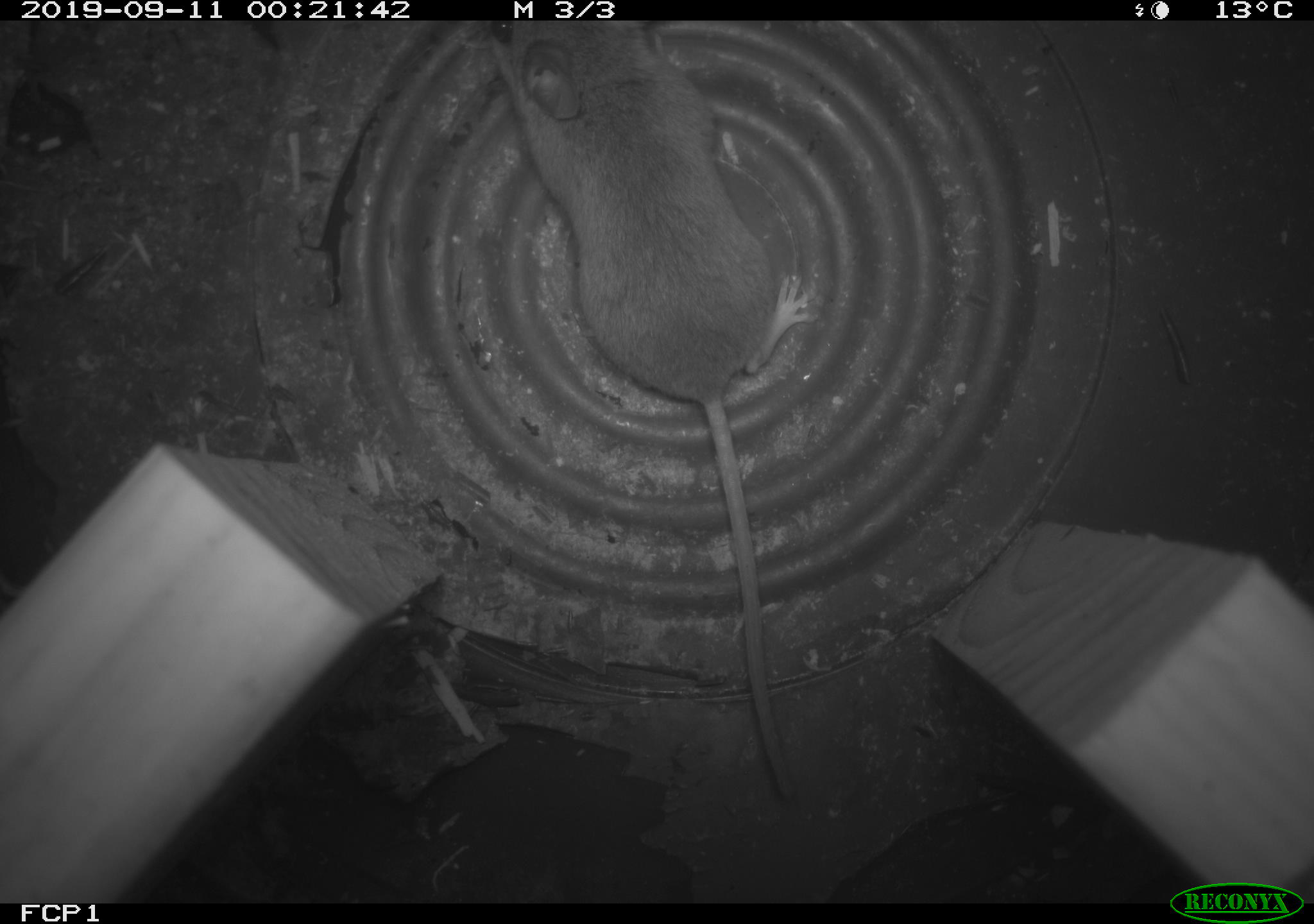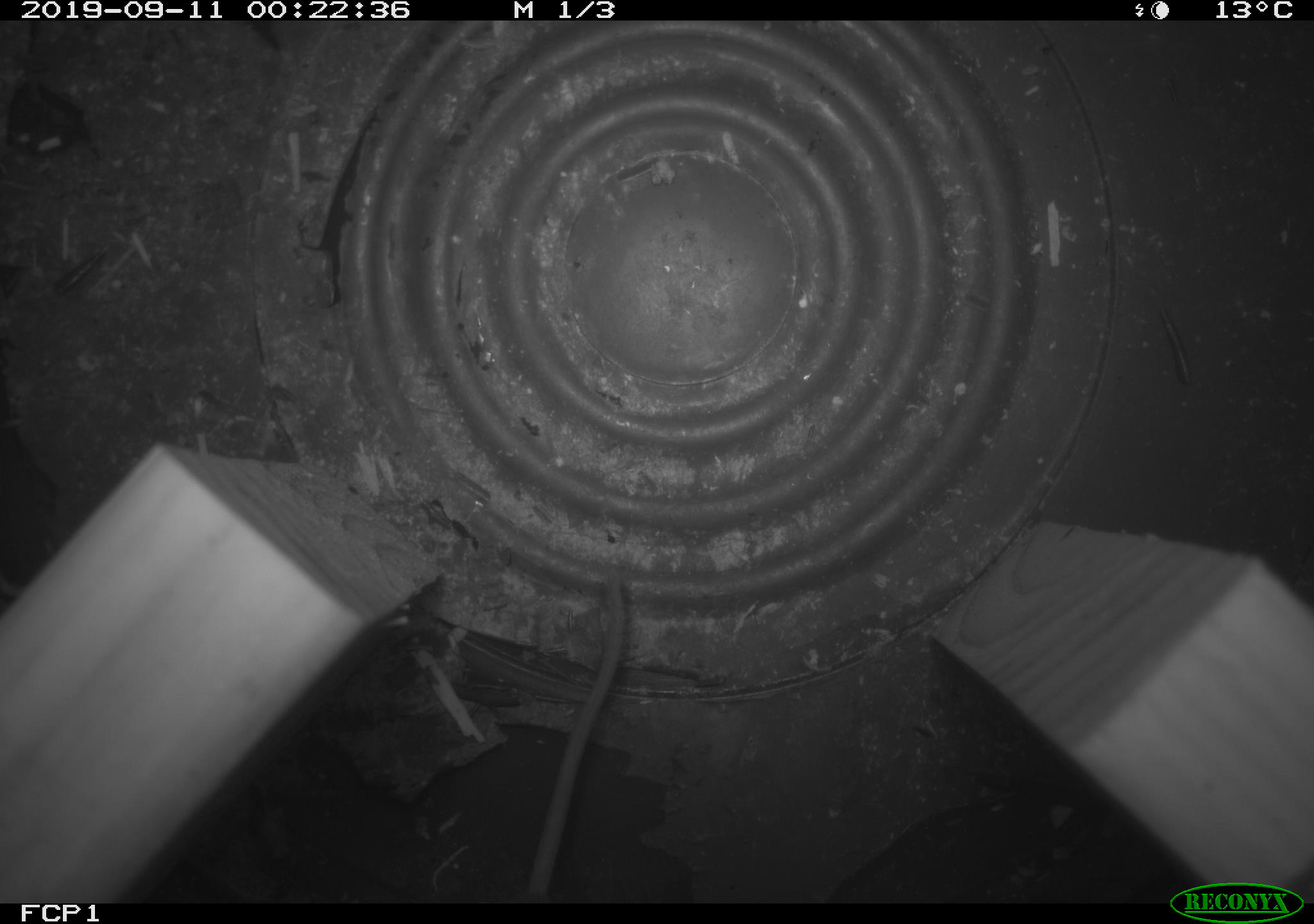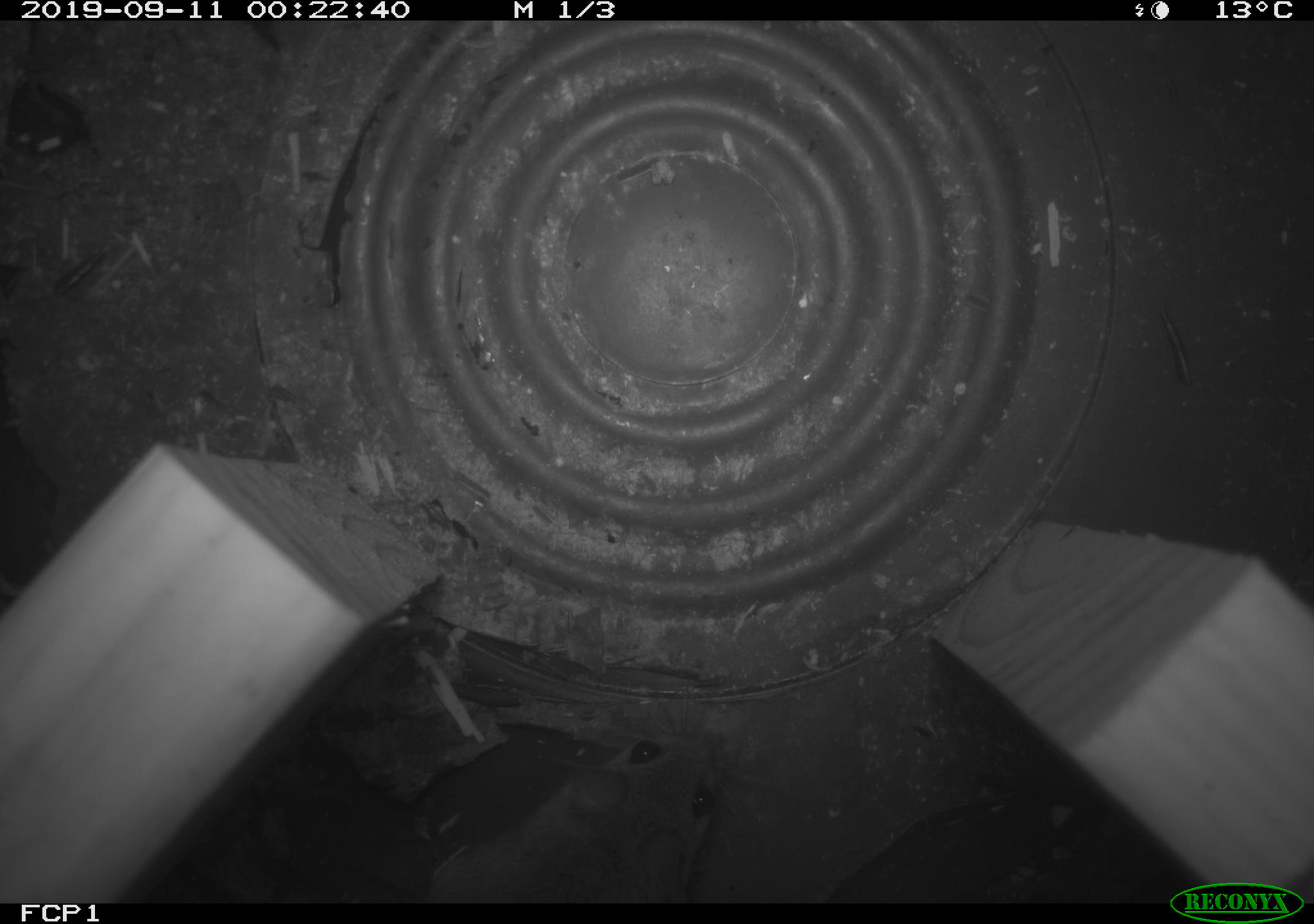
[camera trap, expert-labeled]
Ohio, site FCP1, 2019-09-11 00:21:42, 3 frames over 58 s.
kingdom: Animalia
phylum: Chordata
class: Mammalia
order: Rodentia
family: Cricetidae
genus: Peromyscus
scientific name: Peromyscus leucopus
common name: white-footed mouse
White-footed mouse (Peromyscus leucopus).